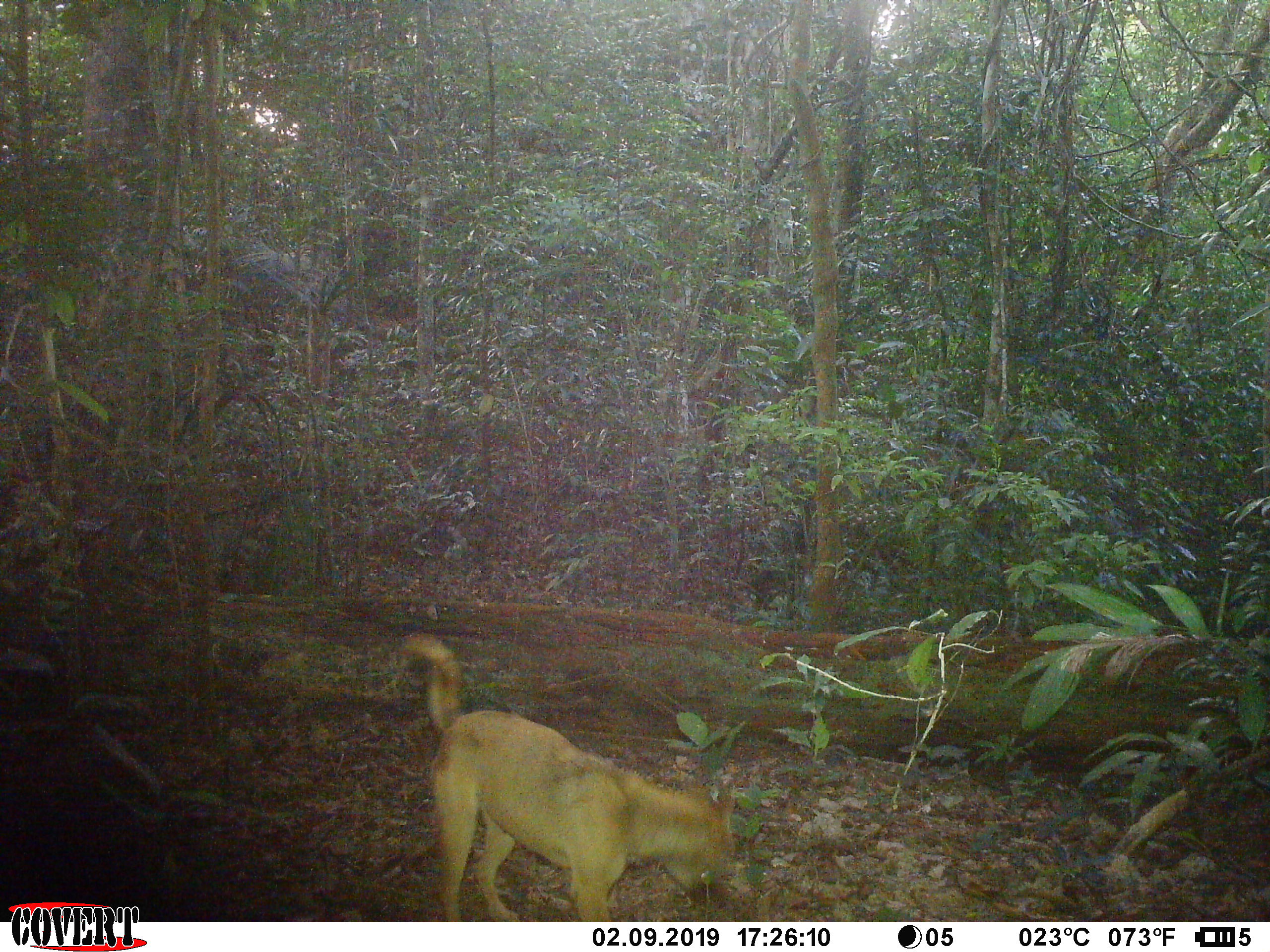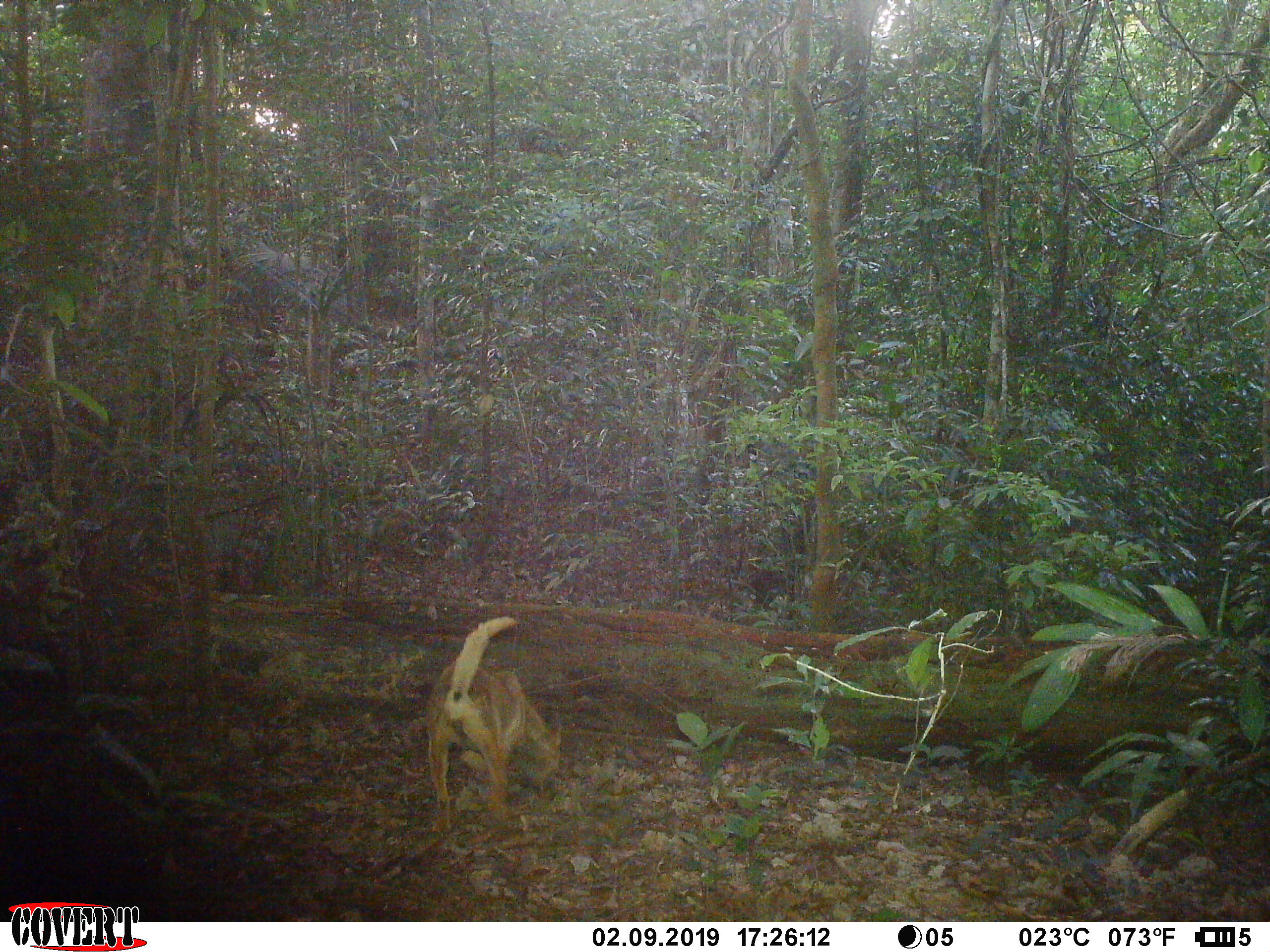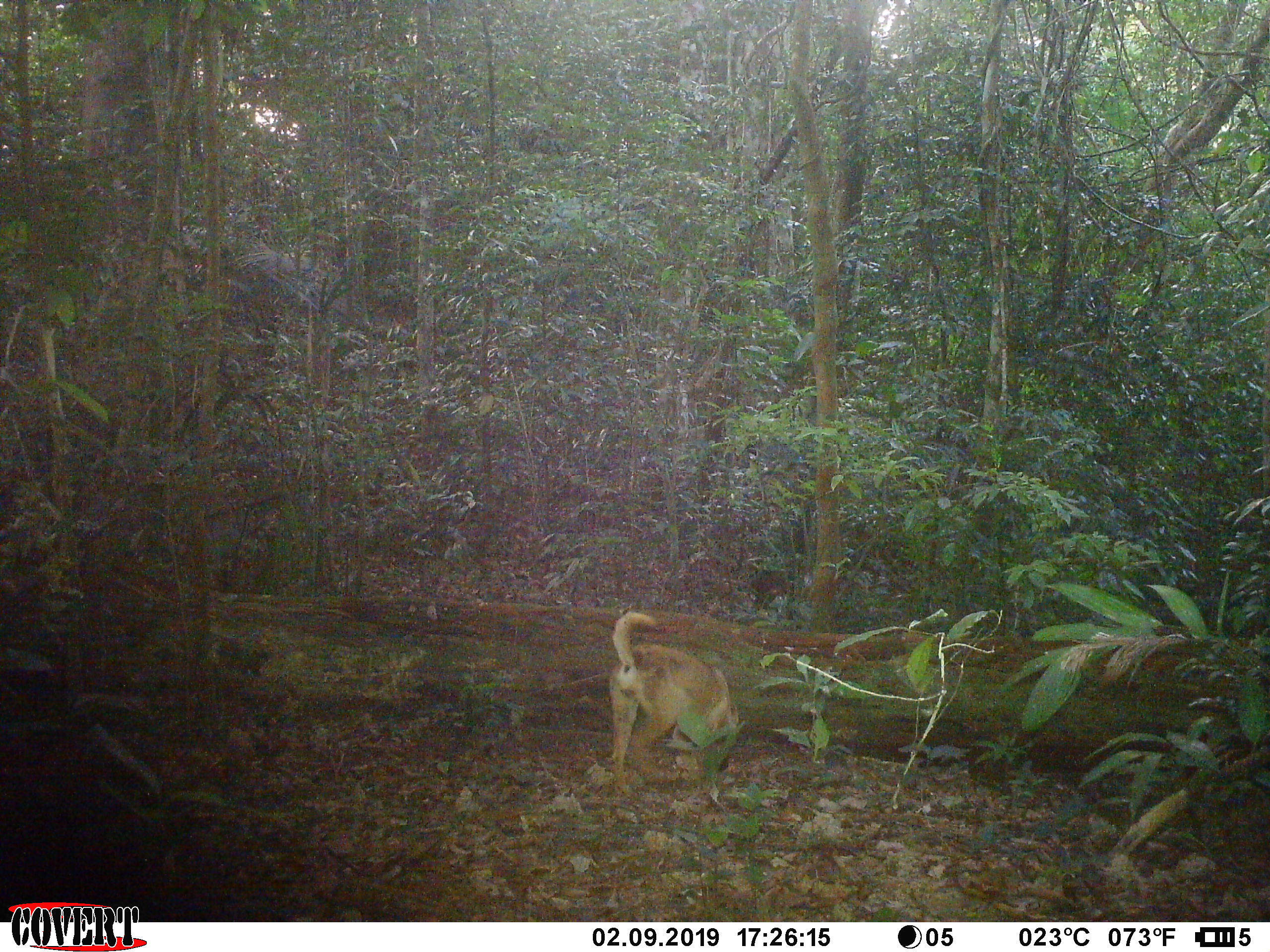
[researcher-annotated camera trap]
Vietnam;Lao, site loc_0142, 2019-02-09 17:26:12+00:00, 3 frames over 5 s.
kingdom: Animalia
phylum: Chordata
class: Mammalia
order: Carnivora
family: Canidae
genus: Canis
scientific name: Canis familiaris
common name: domestic dog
Domestic dog (Canis familiaris). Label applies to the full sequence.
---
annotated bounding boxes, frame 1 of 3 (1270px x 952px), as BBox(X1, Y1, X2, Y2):
domestic dog: BBox(397, 630, 735, 920)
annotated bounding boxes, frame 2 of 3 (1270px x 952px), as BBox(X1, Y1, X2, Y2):
domestic dog: BBox(422, 616, 563, 826)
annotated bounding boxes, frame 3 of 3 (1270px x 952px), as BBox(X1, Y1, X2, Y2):
domestic dog: BBox(610, 611, 739, 785)